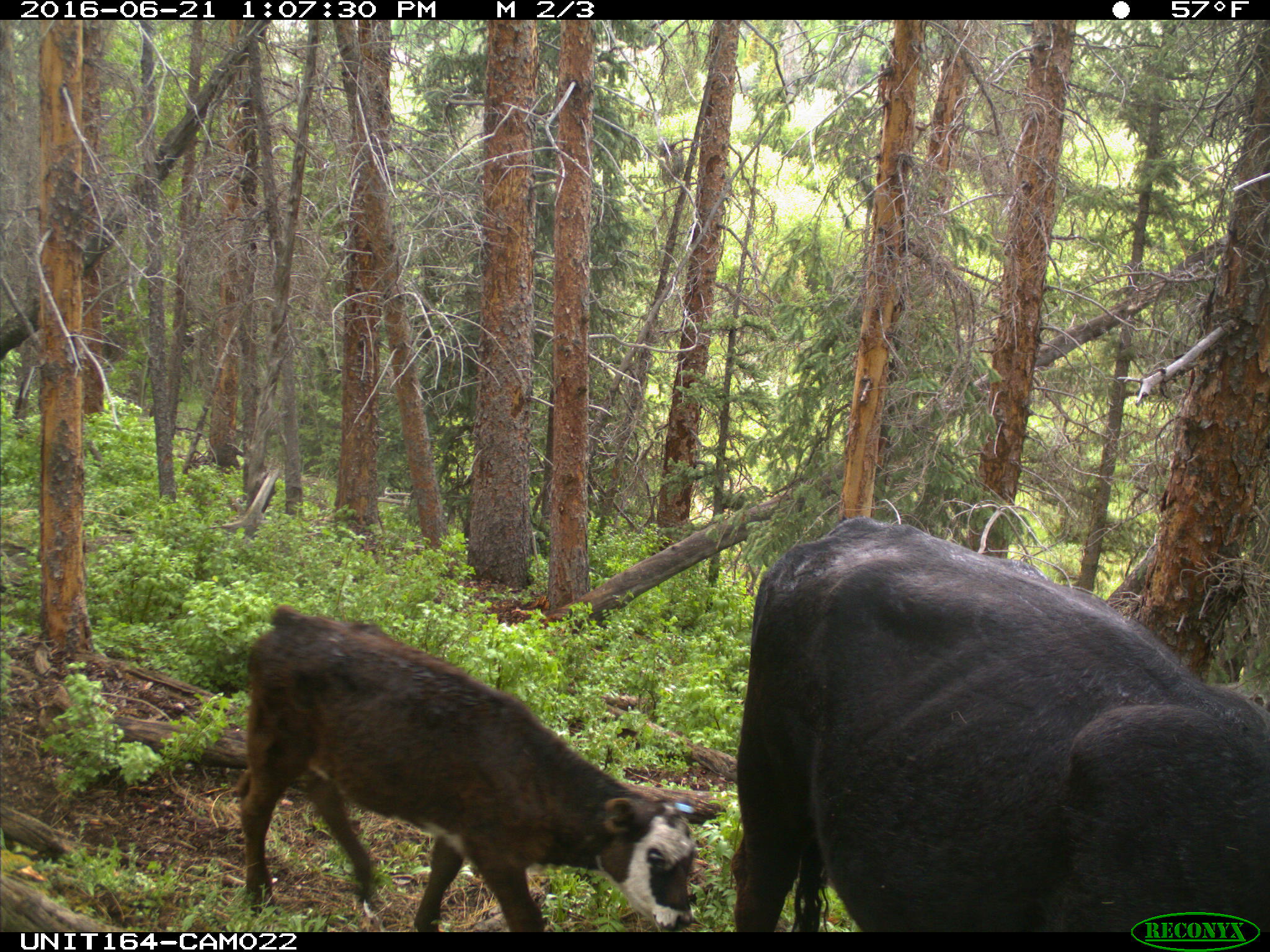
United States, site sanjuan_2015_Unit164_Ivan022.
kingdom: Animalia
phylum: Chordata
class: Mammalia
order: Artiodactyla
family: Bovidae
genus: Bos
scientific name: Bos taurus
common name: domestic cow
Bos taurus (domestic cow).